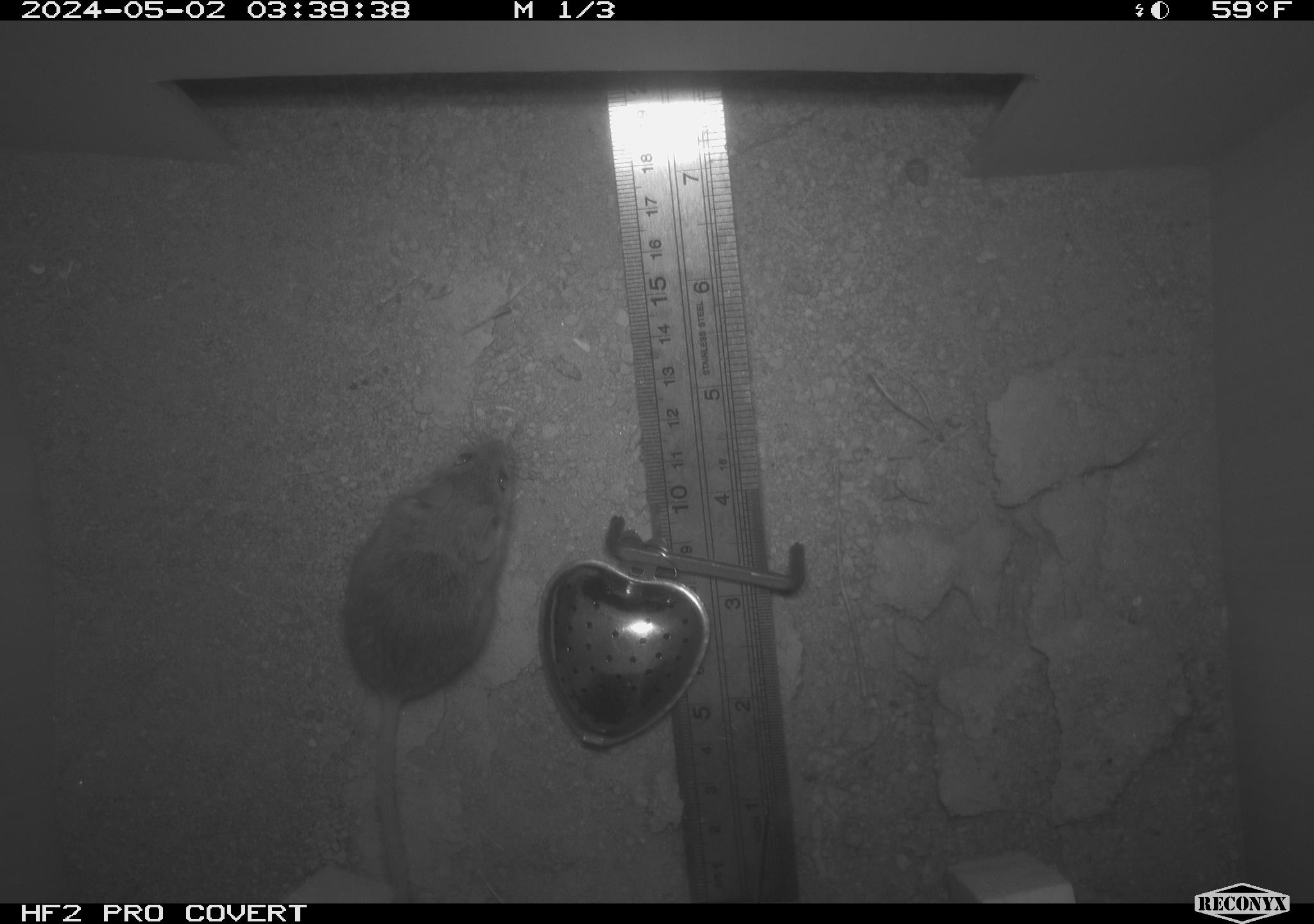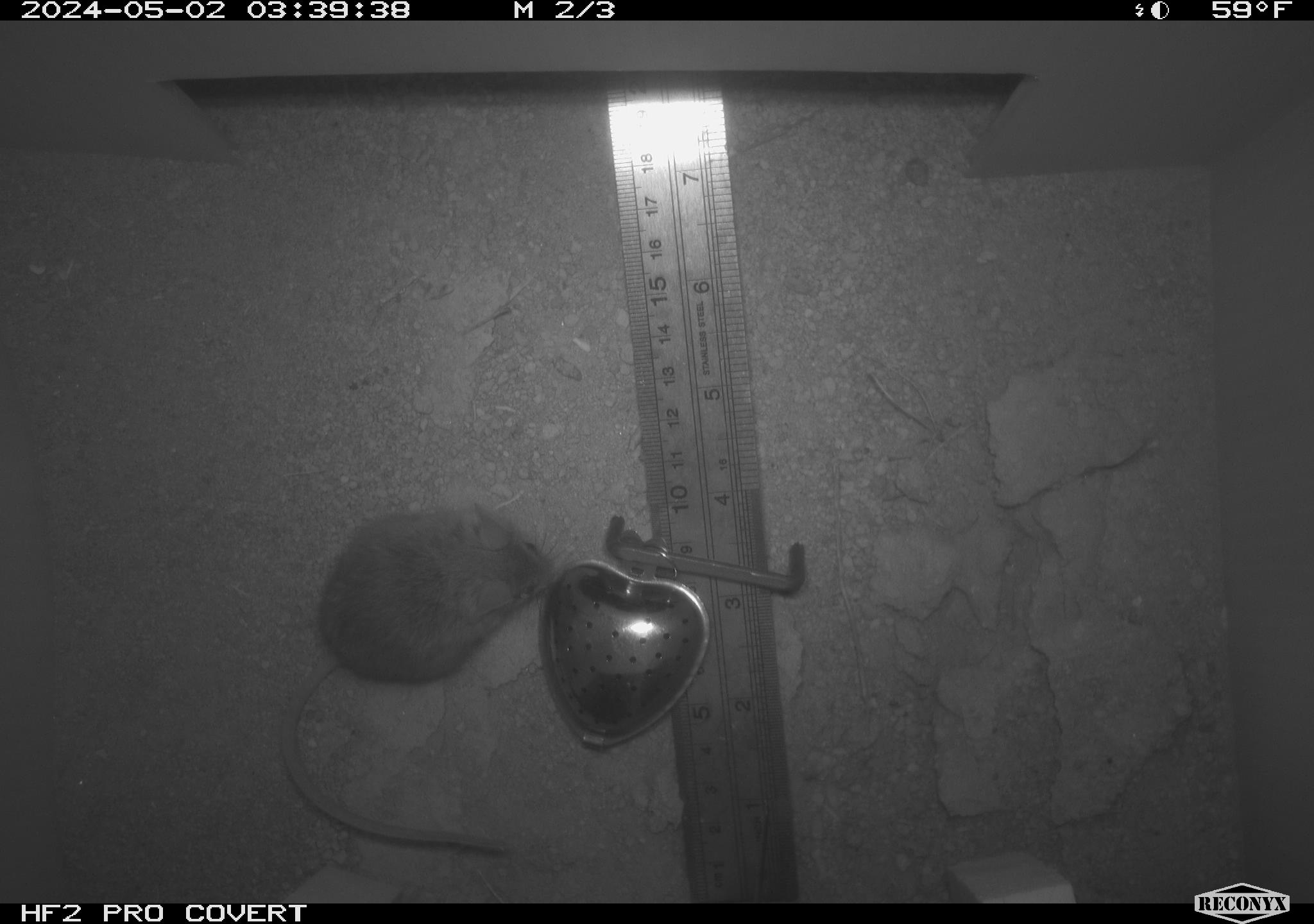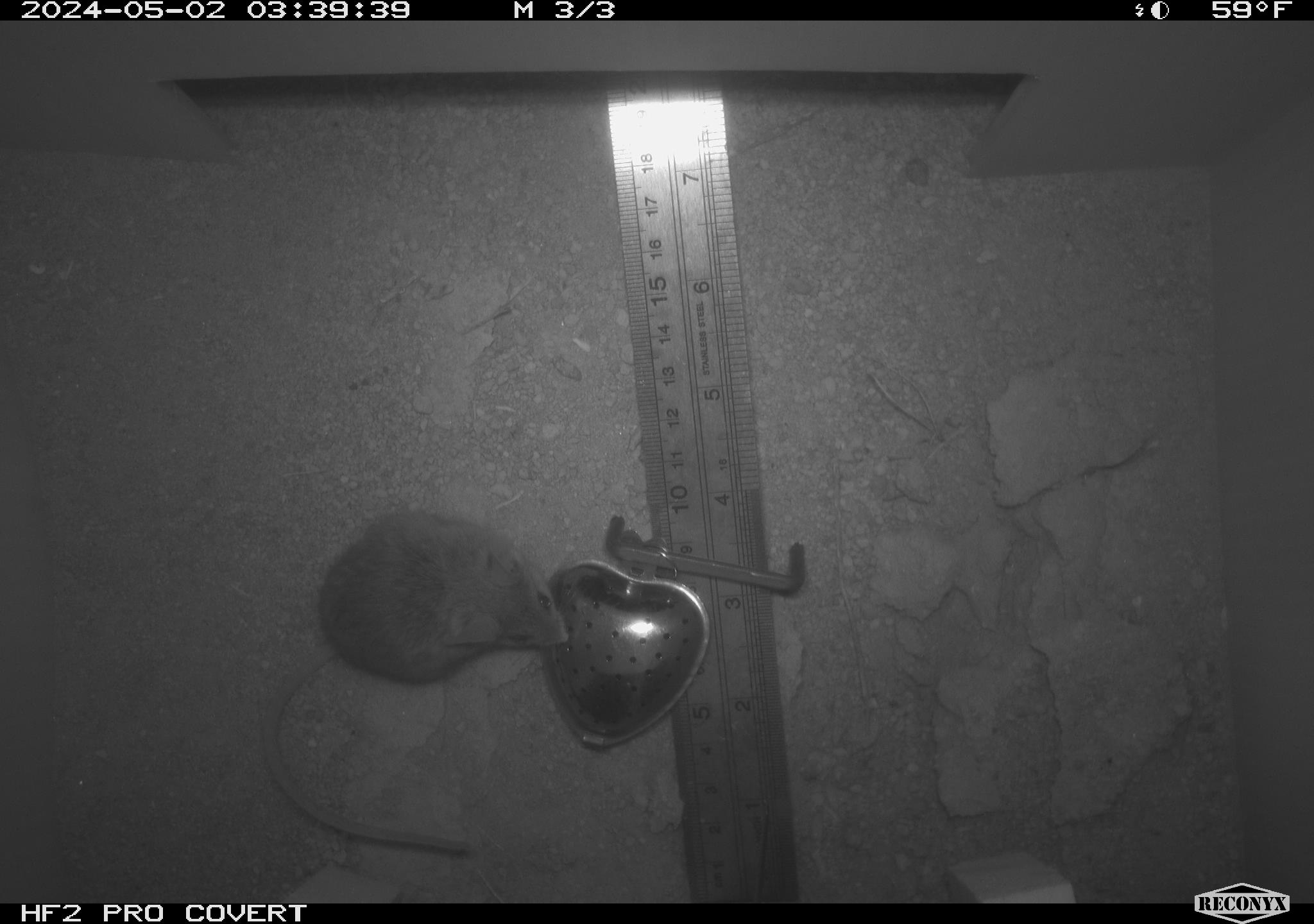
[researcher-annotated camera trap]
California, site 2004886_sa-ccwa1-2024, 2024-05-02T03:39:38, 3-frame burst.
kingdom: Animalia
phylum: Chordata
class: Mammalia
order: Rodentia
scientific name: Rodentia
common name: mouse species